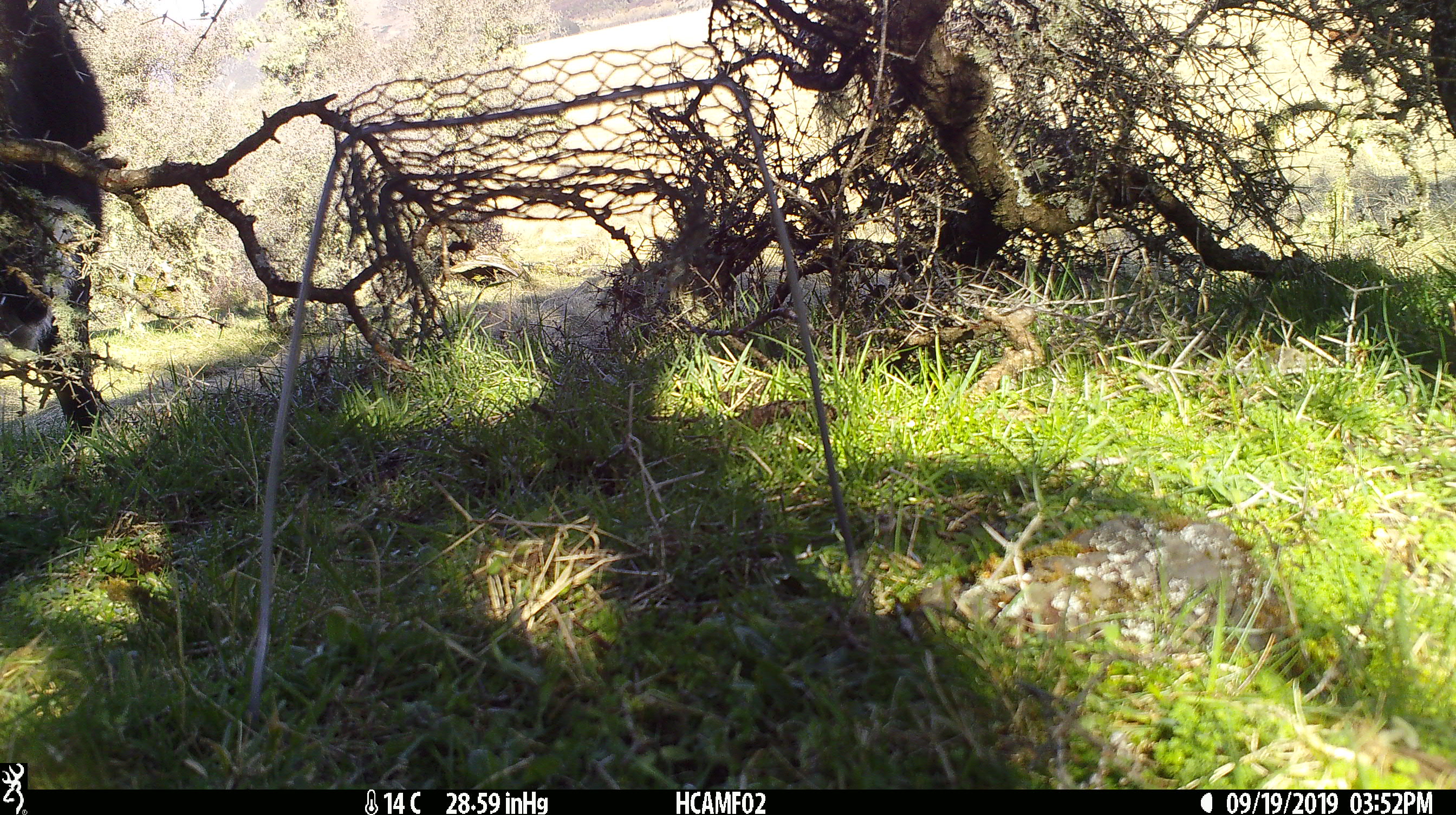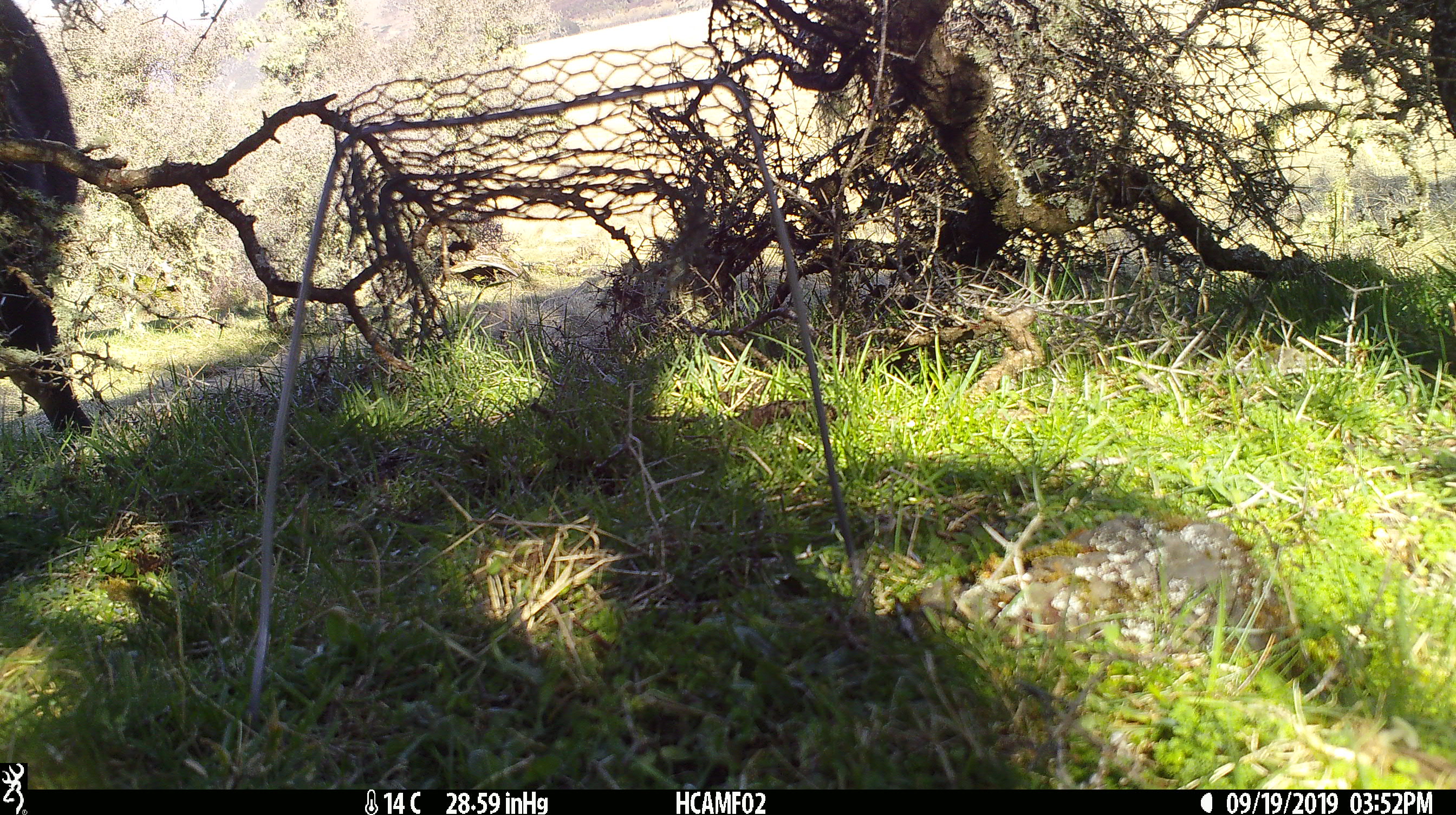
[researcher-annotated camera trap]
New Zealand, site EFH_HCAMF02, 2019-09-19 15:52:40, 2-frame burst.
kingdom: Animalia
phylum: Chordata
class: Mammalia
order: Artiodactyla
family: Bovidae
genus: Bos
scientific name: Bos taurus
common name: domestic cow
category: cow